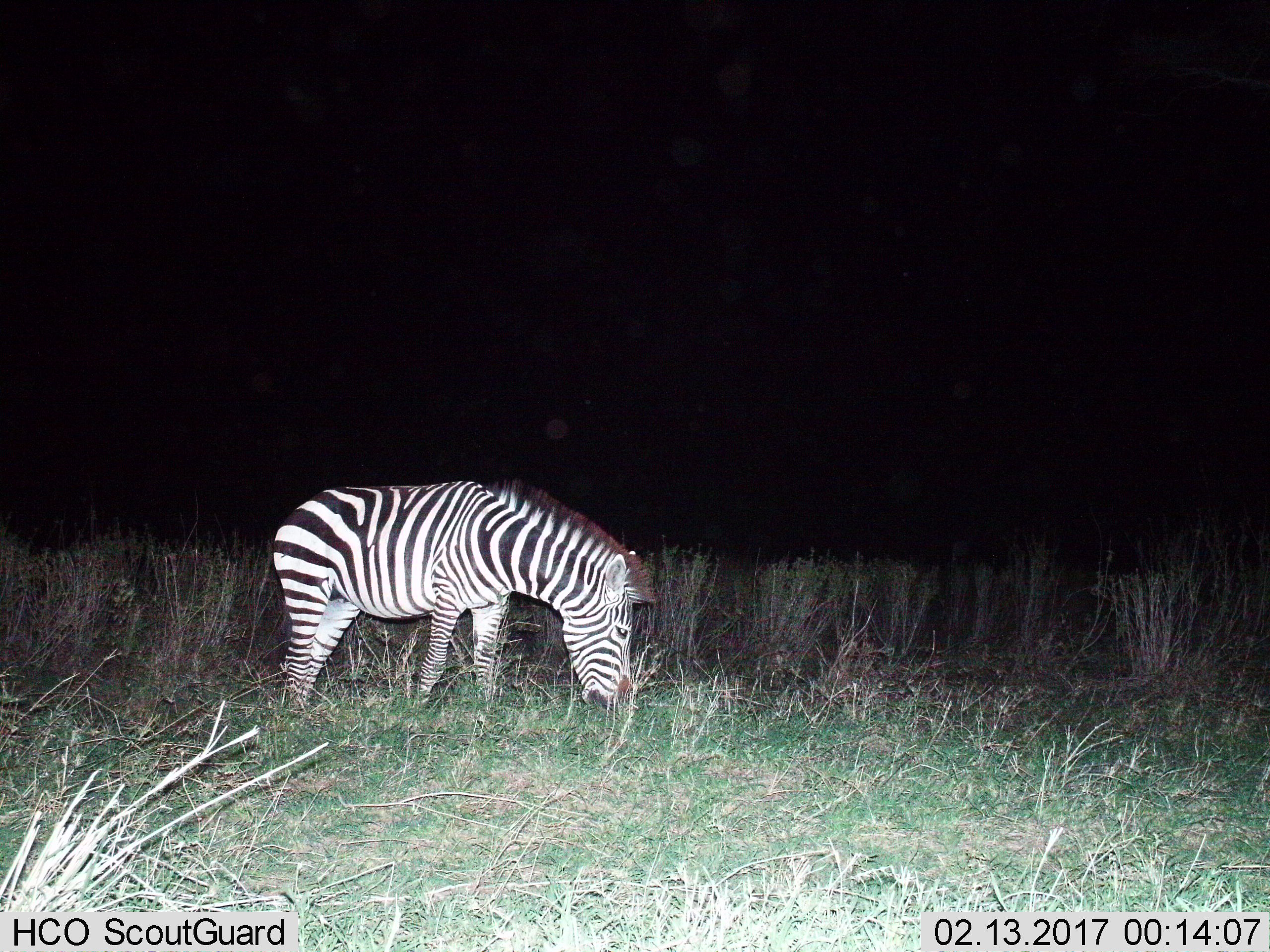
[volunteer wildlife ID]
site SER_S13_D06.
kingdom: Animalia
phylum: Chordata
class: Mammalia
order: Perissodactyla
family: Equidae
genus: Equus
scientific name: Equus quagga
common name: plains zebra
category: zebraplains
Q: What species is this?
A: Zebraplains (plains zebra) (Equus quagga).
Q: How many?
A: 1.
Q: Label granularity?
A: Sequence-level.